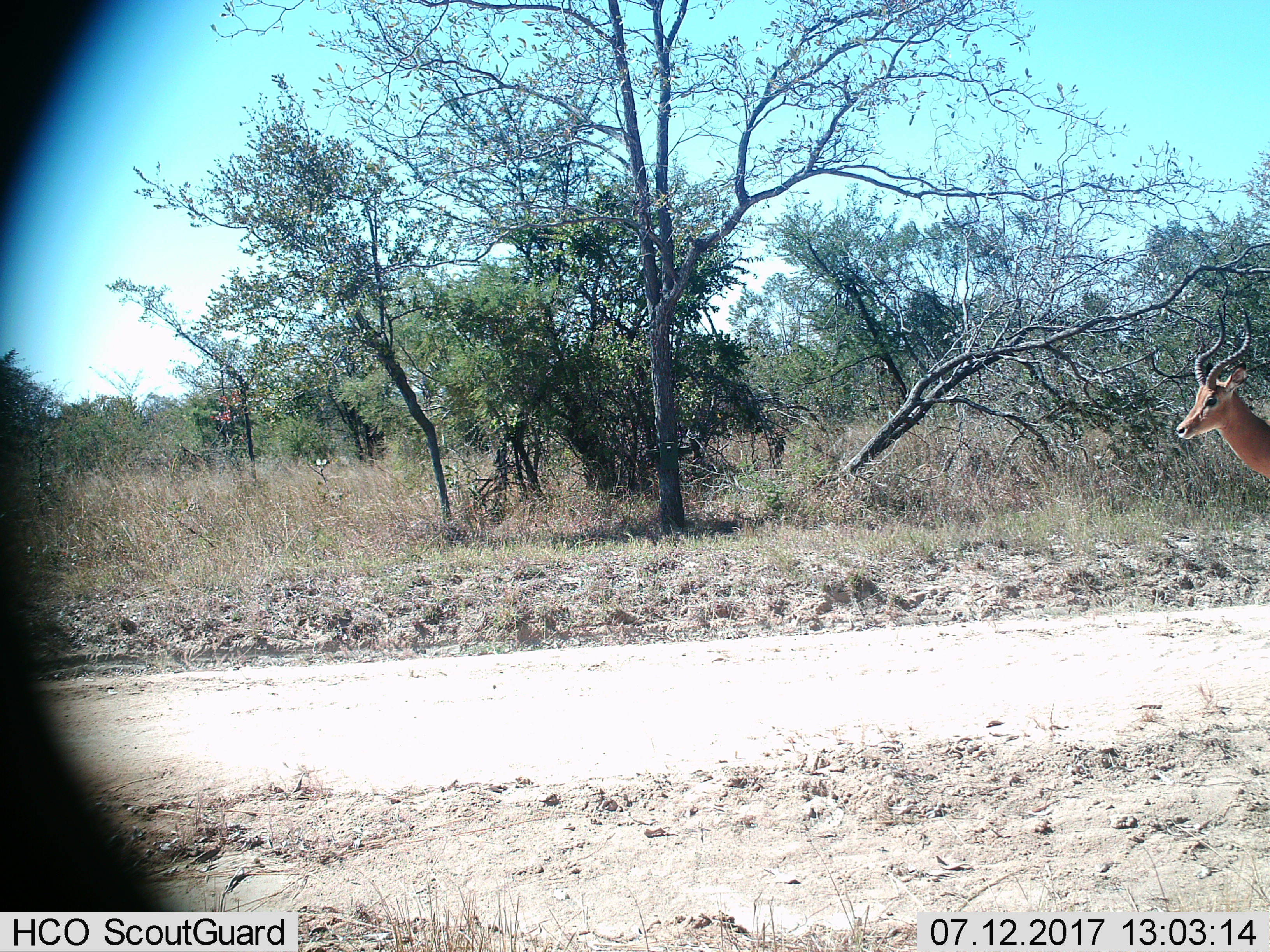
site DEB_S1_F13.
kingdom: Animalia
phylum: Chordata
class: Mammalia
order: Artiodactyla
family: Bovidae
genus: Aepyceros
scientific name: Aepyceros melampus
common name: impala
Impala (Aepyceros melampus), count 1. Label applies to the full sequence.